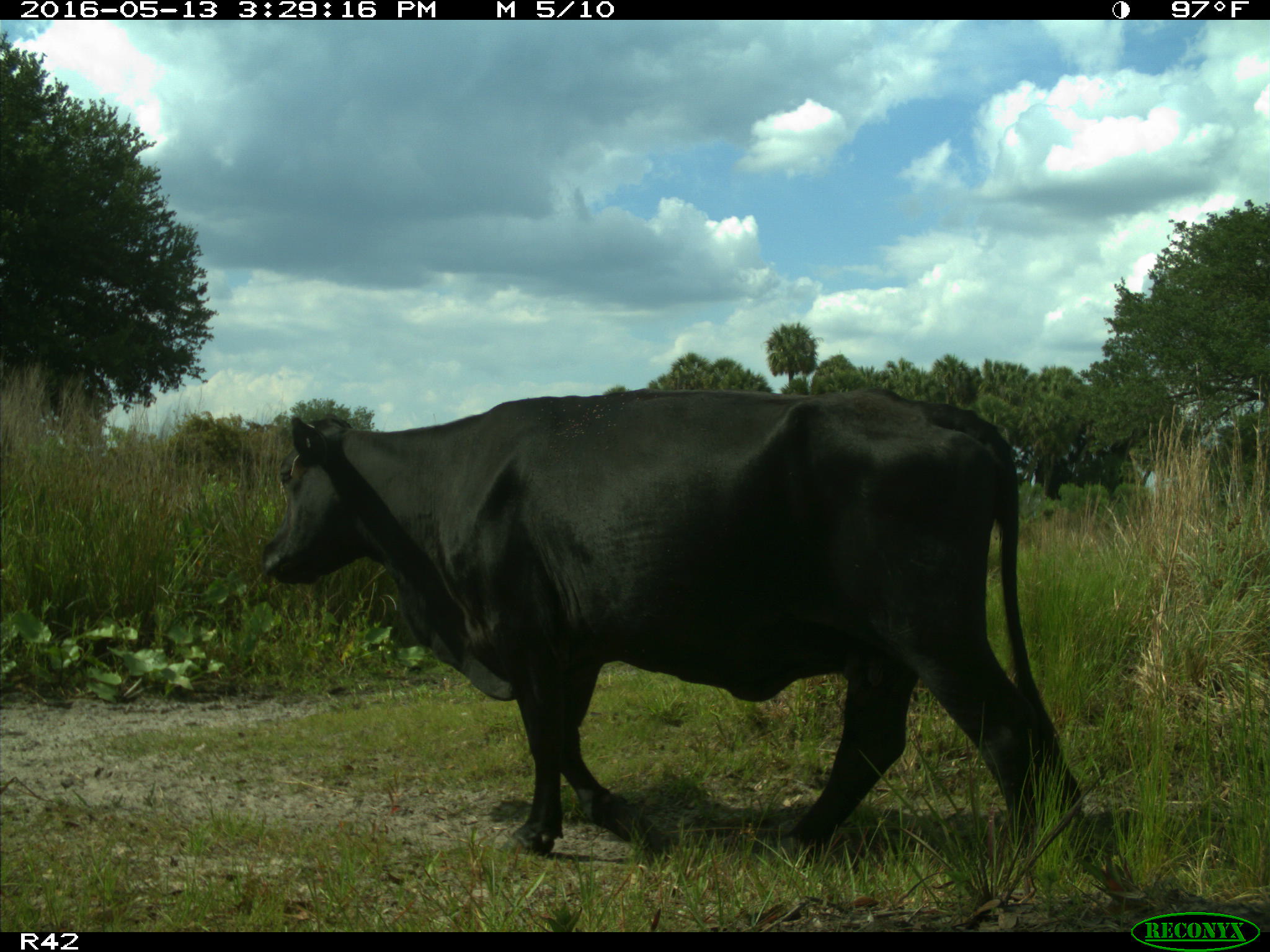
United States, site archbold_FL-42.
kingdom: Animalia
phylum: Chordata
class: Mammalia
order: Artiodactyla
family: Bovidae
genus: Bos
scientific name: Bos taurus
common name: domestic cow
Bos taurus (domestic cow).